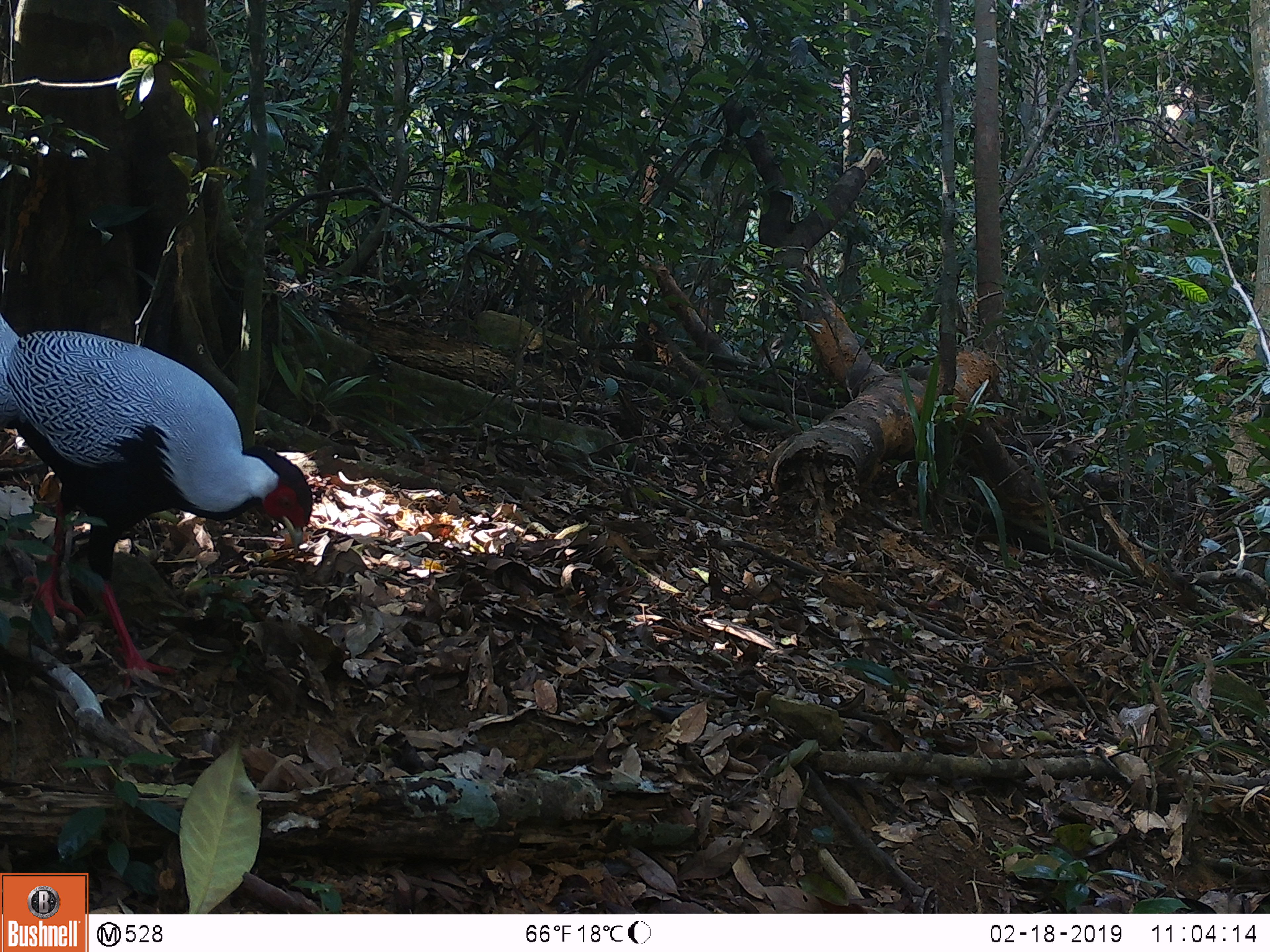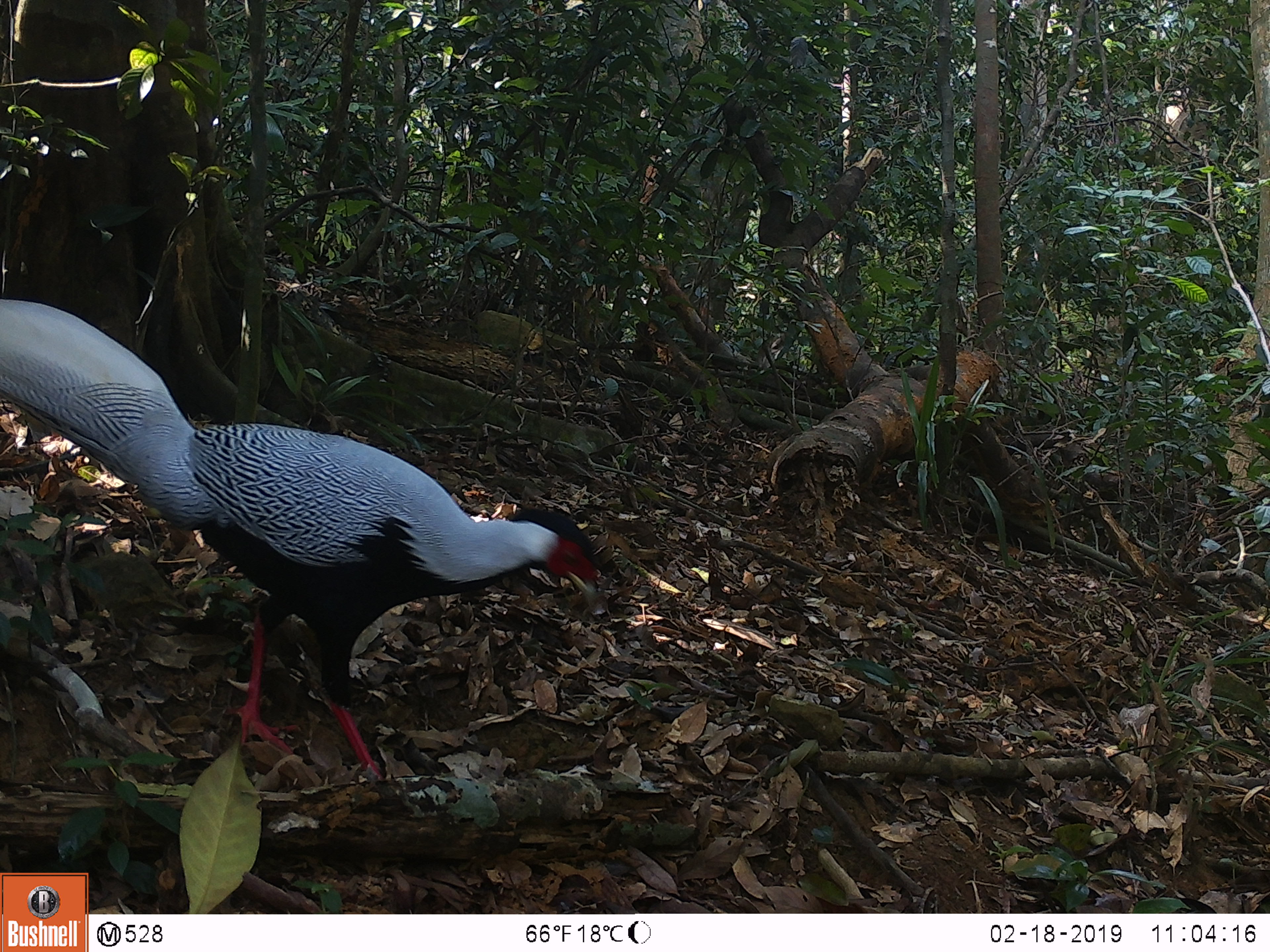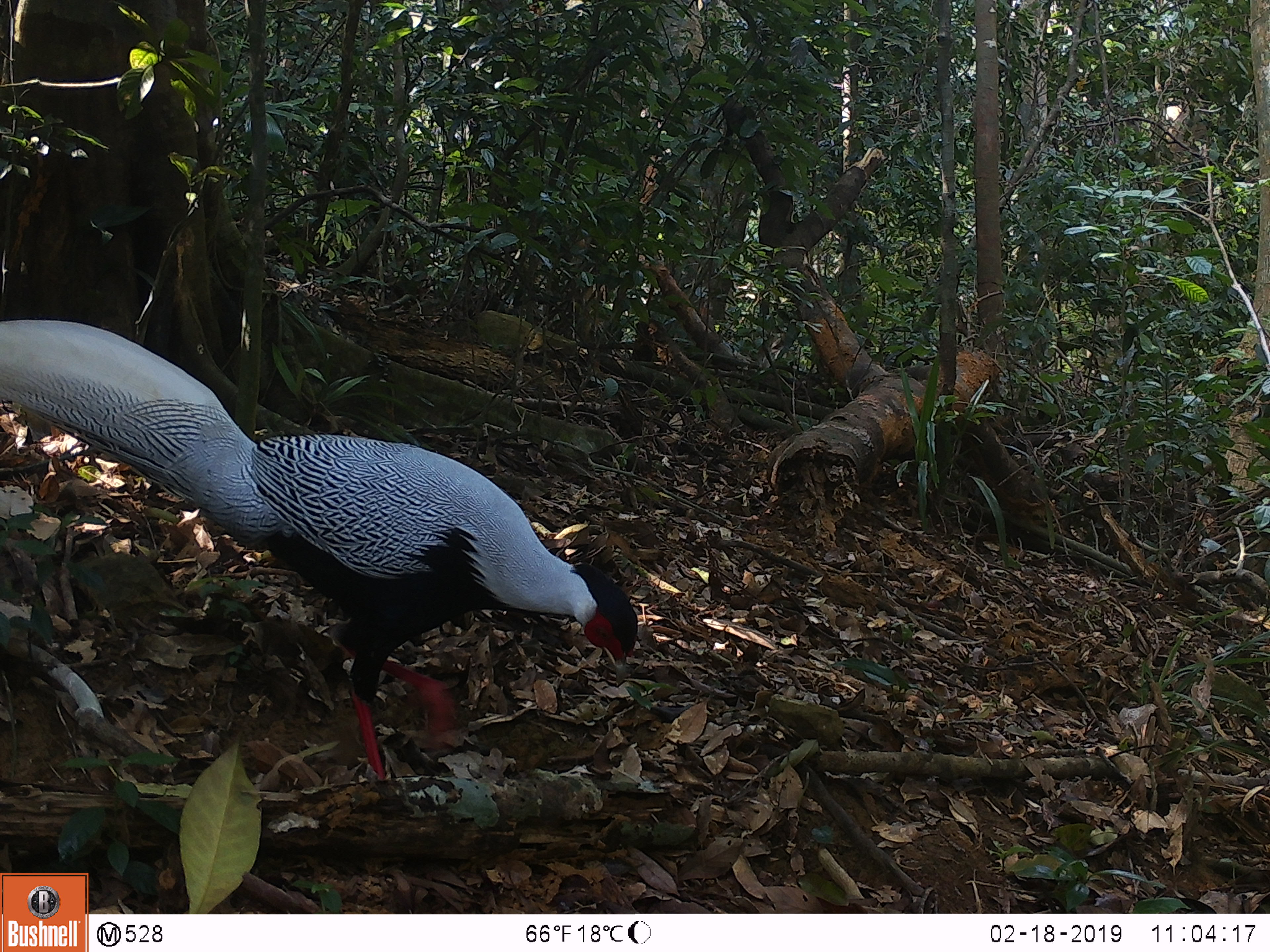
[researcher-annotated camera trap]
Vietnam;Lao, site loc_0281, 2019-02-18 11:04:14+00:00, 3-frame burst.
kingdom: Animalia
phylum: Chordata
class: Aves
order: Galliformes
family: Phasianidae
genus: Lophura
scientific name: Lophura nycthemera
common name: silver pheasant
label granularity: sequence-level